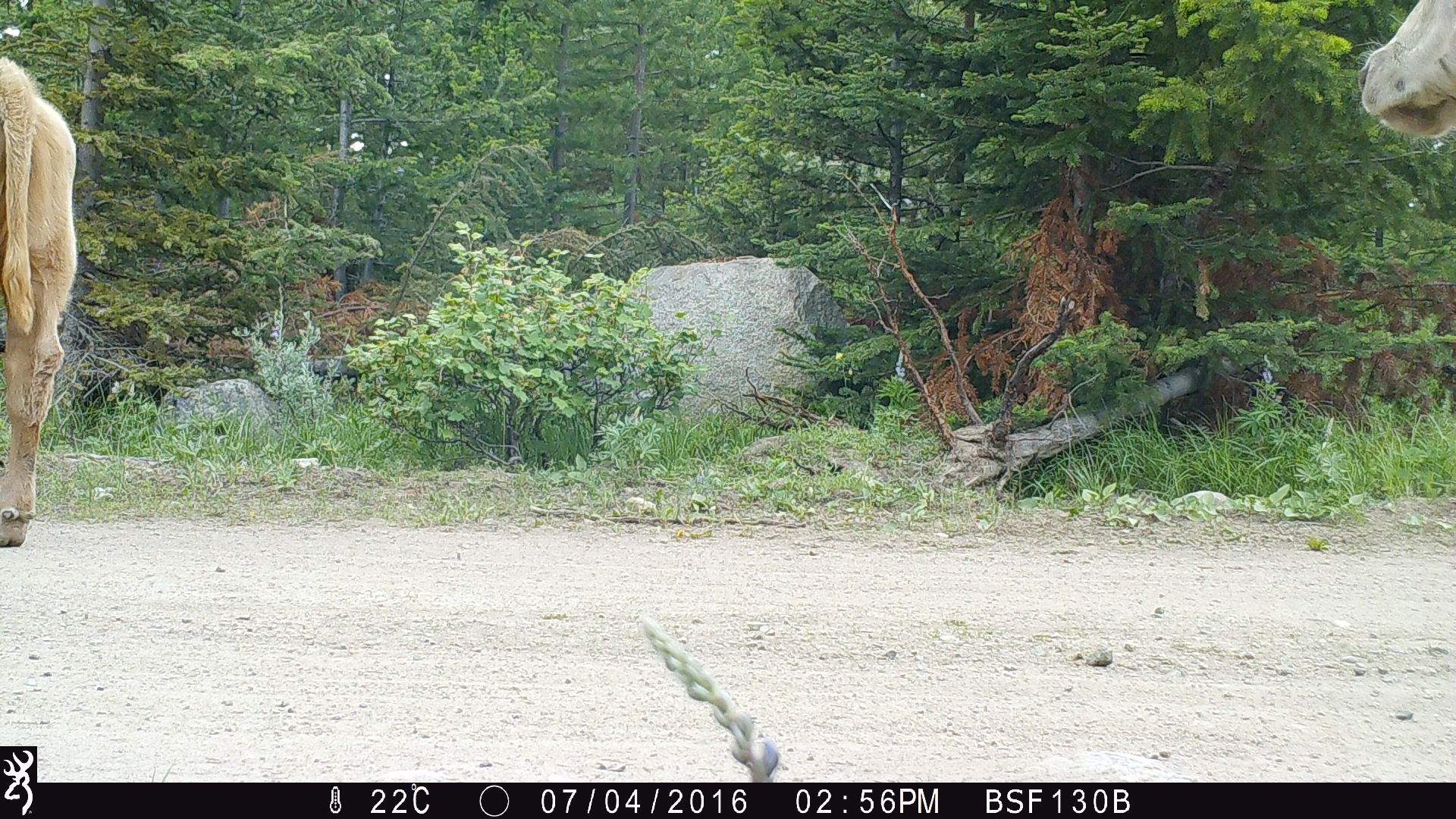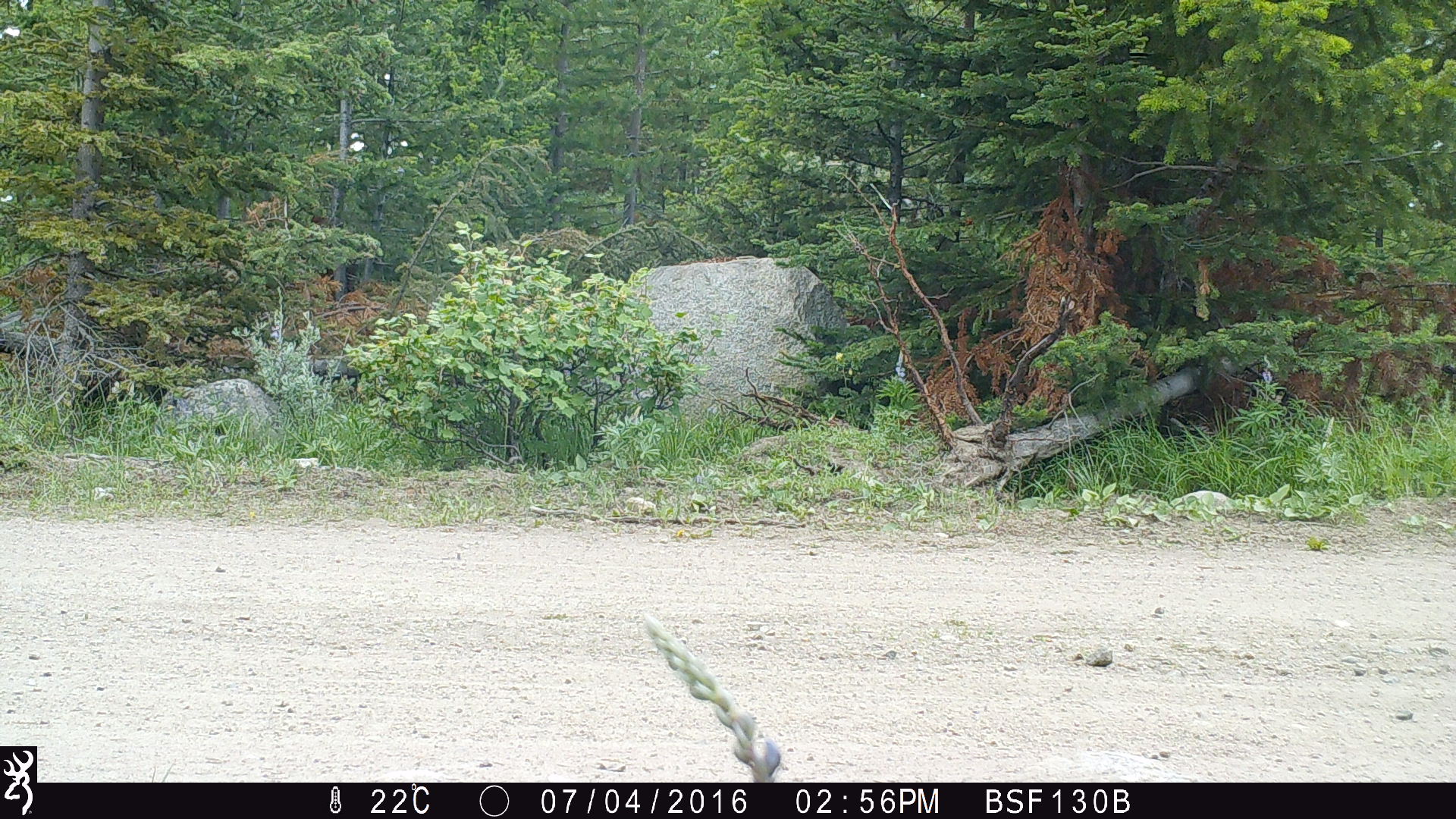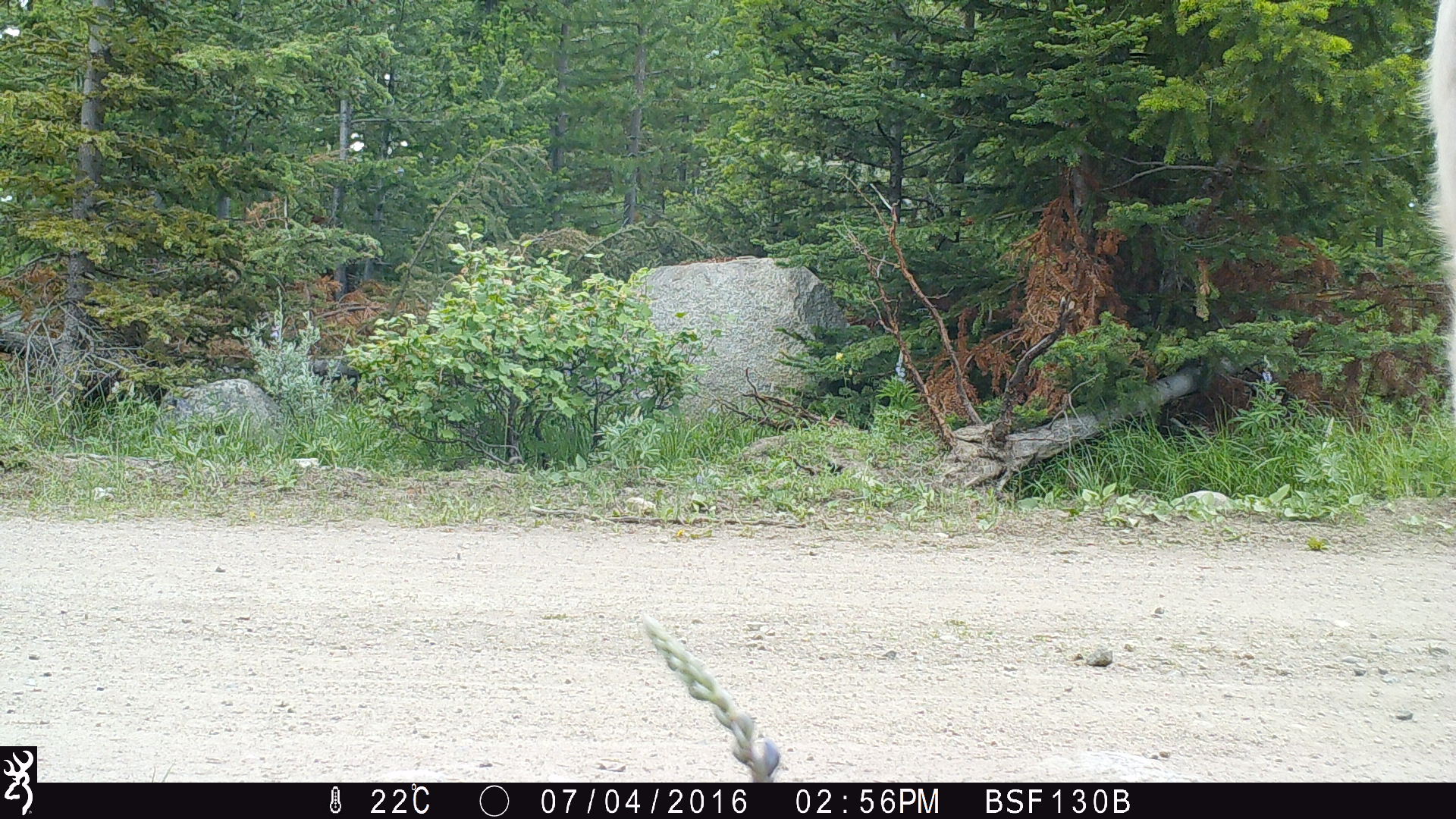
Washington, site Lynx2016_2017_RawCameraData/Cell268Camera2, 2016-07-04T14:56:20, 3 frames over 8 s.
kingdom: Animalia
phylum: Chordata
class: Mammalia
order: Artiodactyla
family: Bovidae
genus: Bos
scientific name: Bos taurus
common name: domestic cattle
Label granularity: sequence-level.